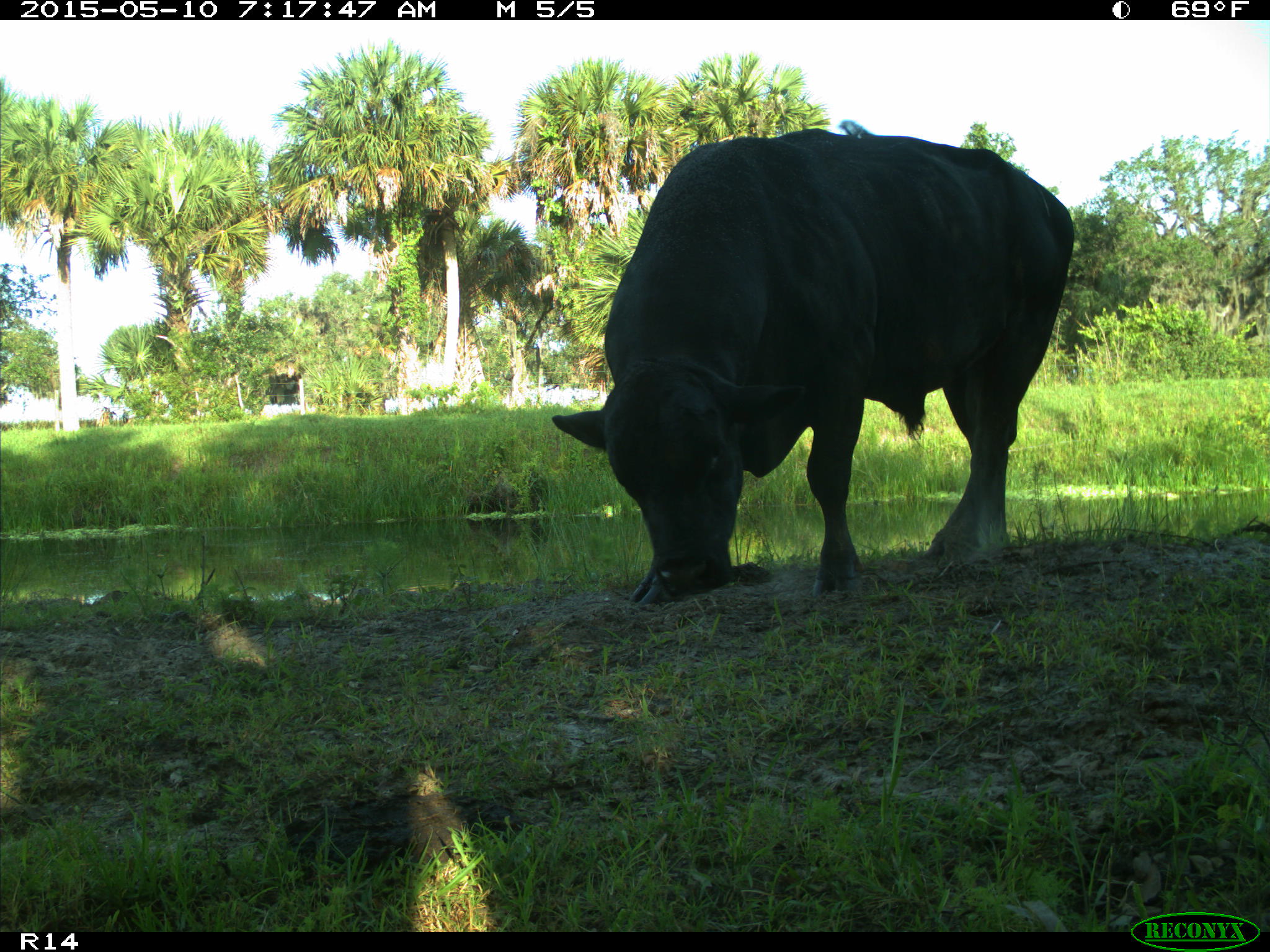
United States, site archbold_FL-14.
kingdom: Animalia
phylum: Chordata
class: Mammalia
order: Artiodactyla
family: Bovidae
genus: Bos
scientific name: Bos taurus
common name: domestic cow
Bos taurus (domestic cow).